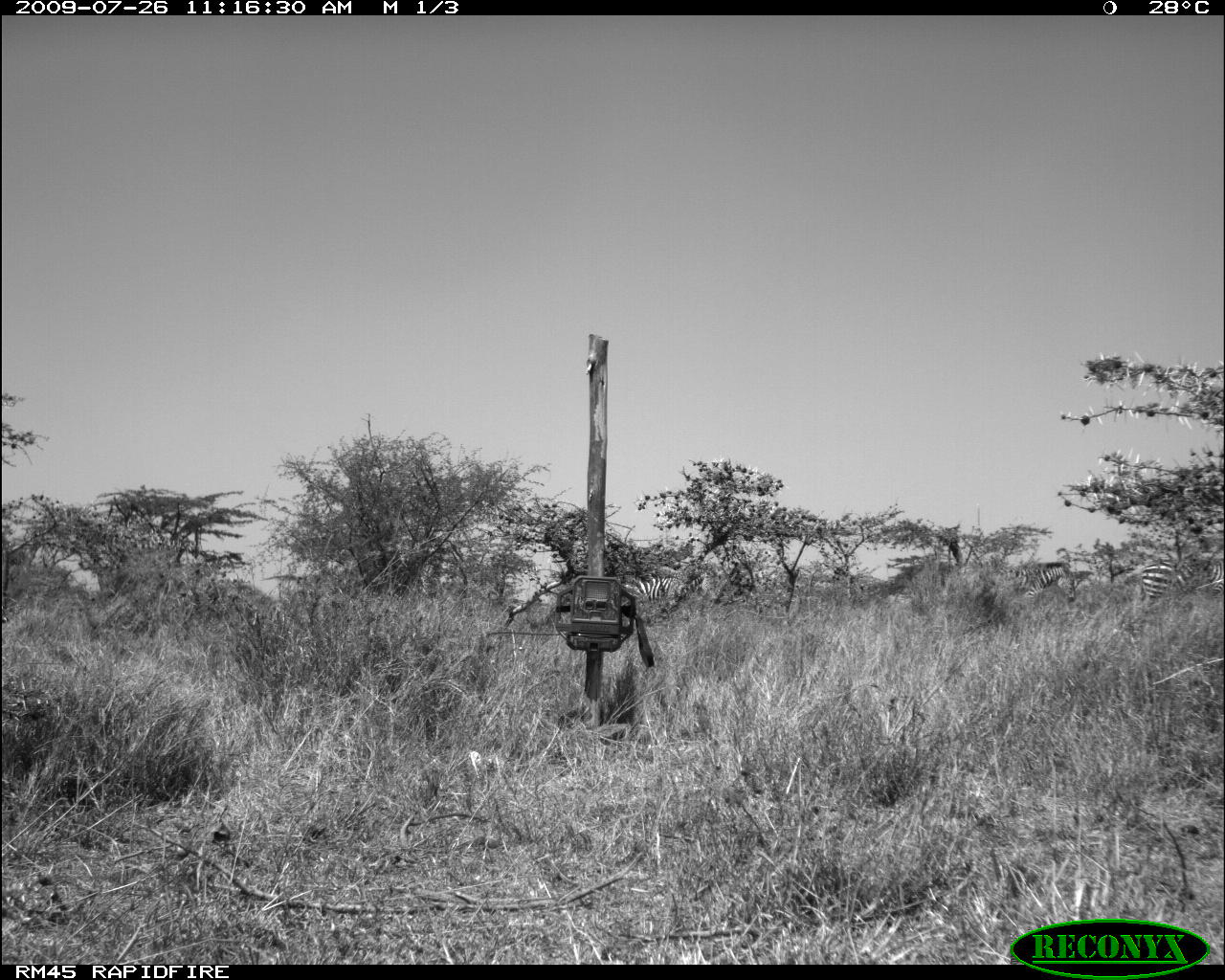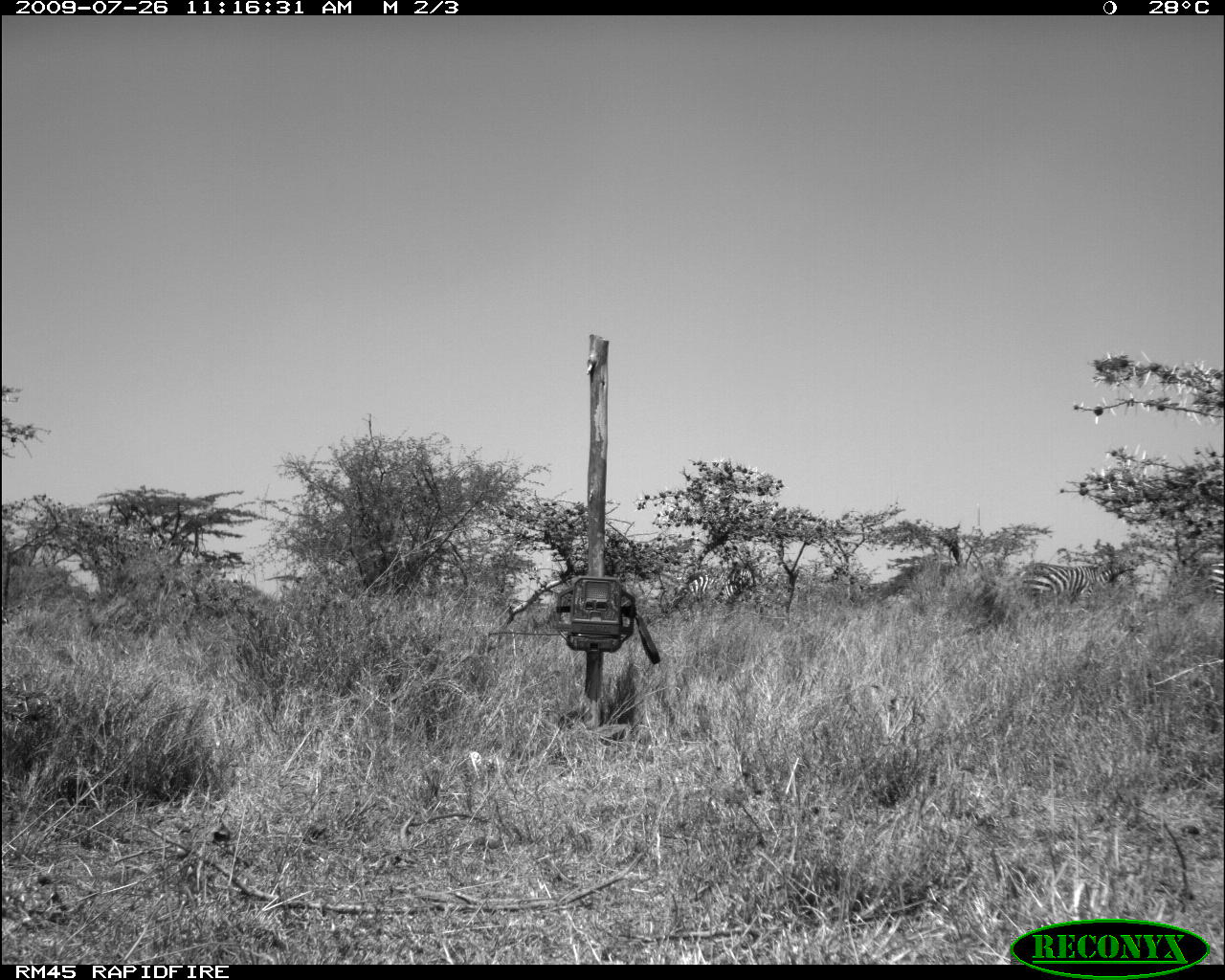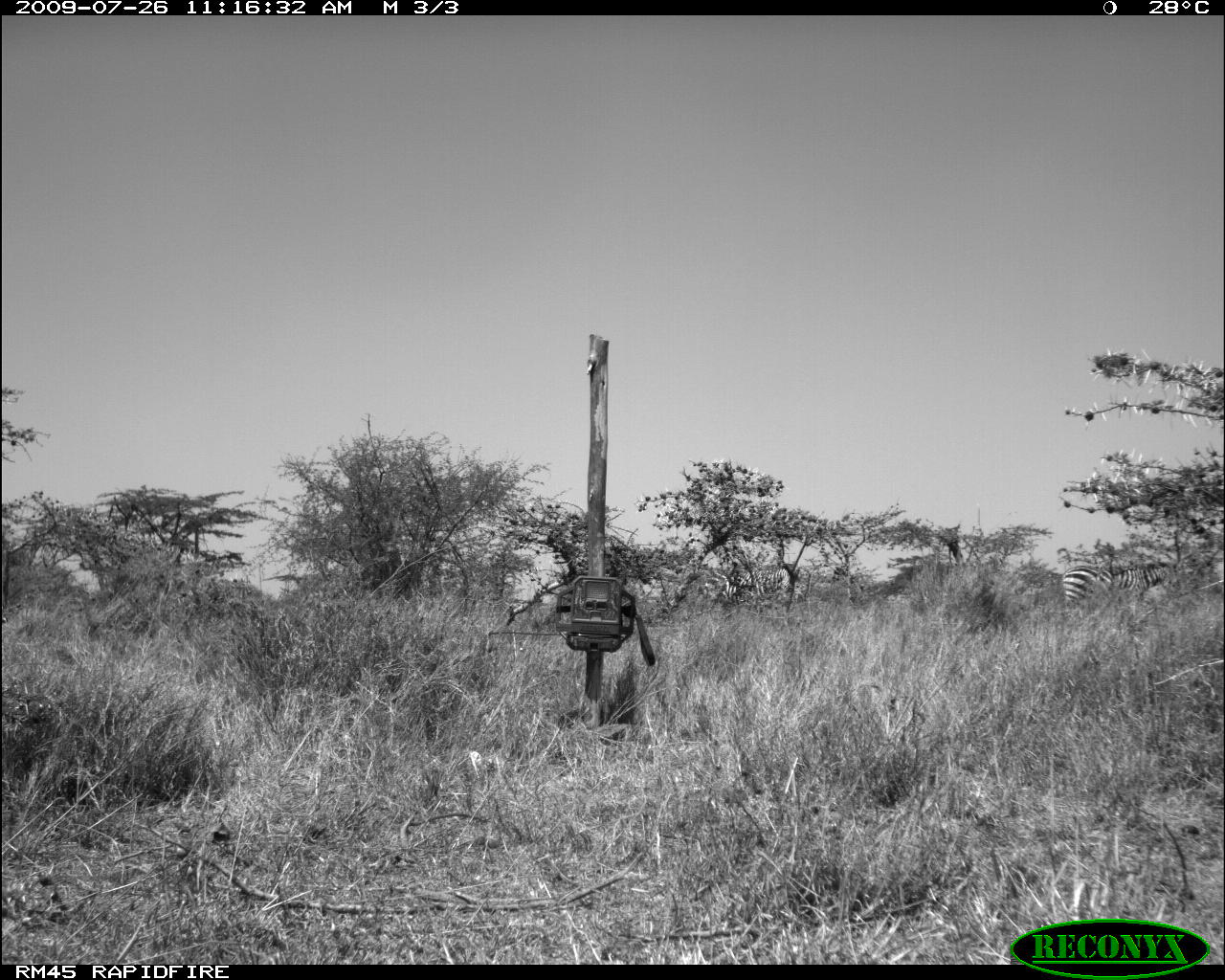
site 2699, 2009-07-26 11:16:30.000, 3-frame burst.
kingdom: Animalia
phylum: Chordata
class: Mammalia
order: Perissodactyla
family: Equidae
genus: Equus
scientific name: Equus quagga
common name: plains zebra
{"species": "Equus quagga (plains zebra)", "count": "3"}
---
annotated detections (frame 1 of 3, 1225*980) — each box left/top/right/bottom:
equus quagga: 955/561/1075/618; 1140/557/1224/609; 623/573/686/604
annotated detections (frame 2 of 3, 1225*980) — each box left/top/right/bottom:
equus quagga: 1021/561/1132/608; 686/568/765/614; 1208/562/1223/608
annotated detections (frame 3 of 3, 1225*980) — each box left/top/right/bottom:
equus quagga: 1061/561/1170/609; 702/568/790/604